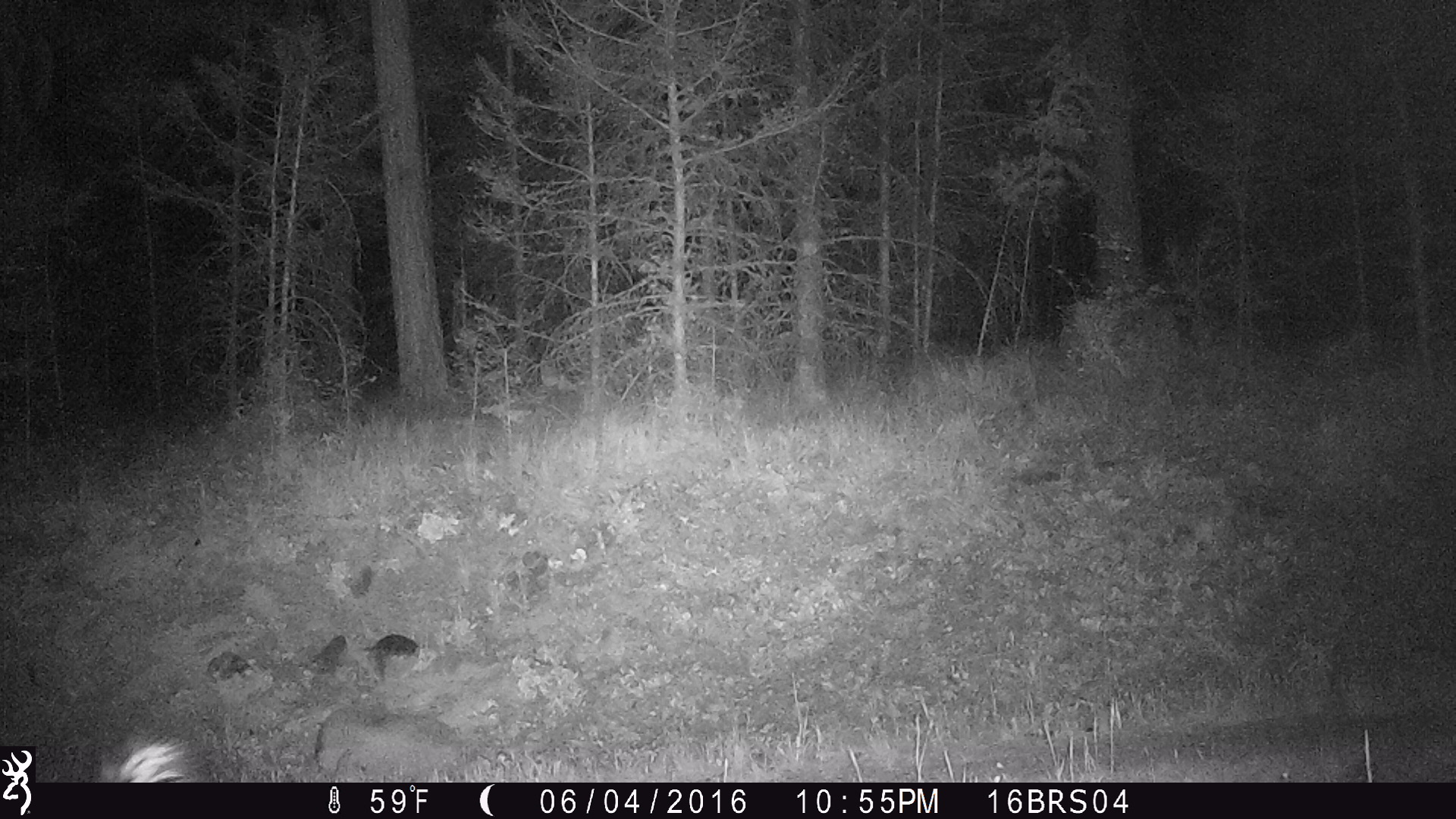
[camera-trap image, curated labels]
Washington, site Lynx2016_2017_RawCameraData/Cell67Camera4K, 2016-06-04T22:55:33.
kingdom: Animalia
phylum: Chordata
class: Mammalia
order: Carnivora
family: Mephitidae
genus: Mephitis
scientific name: Mephitis mephitis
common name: striped skunk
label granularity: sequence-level